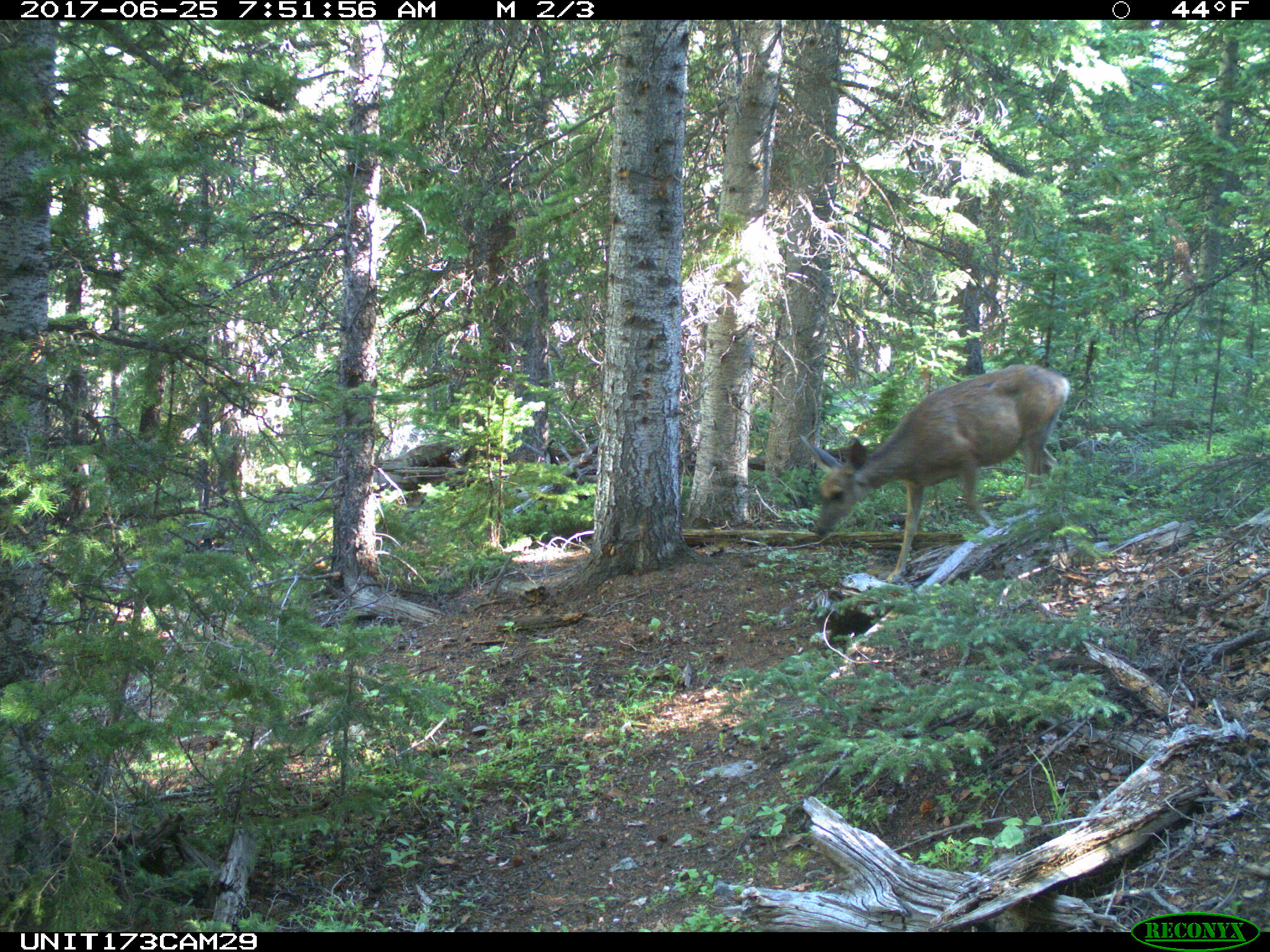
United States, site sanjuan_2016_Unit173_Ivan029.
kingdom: Animalia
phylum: Chordata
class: Mammalia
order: Artiodactyla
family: Cervidae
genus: Odocoileus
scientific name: Odocoileus hemionus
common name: mule deer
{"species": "Odocoileus hemionus (mule deer)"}